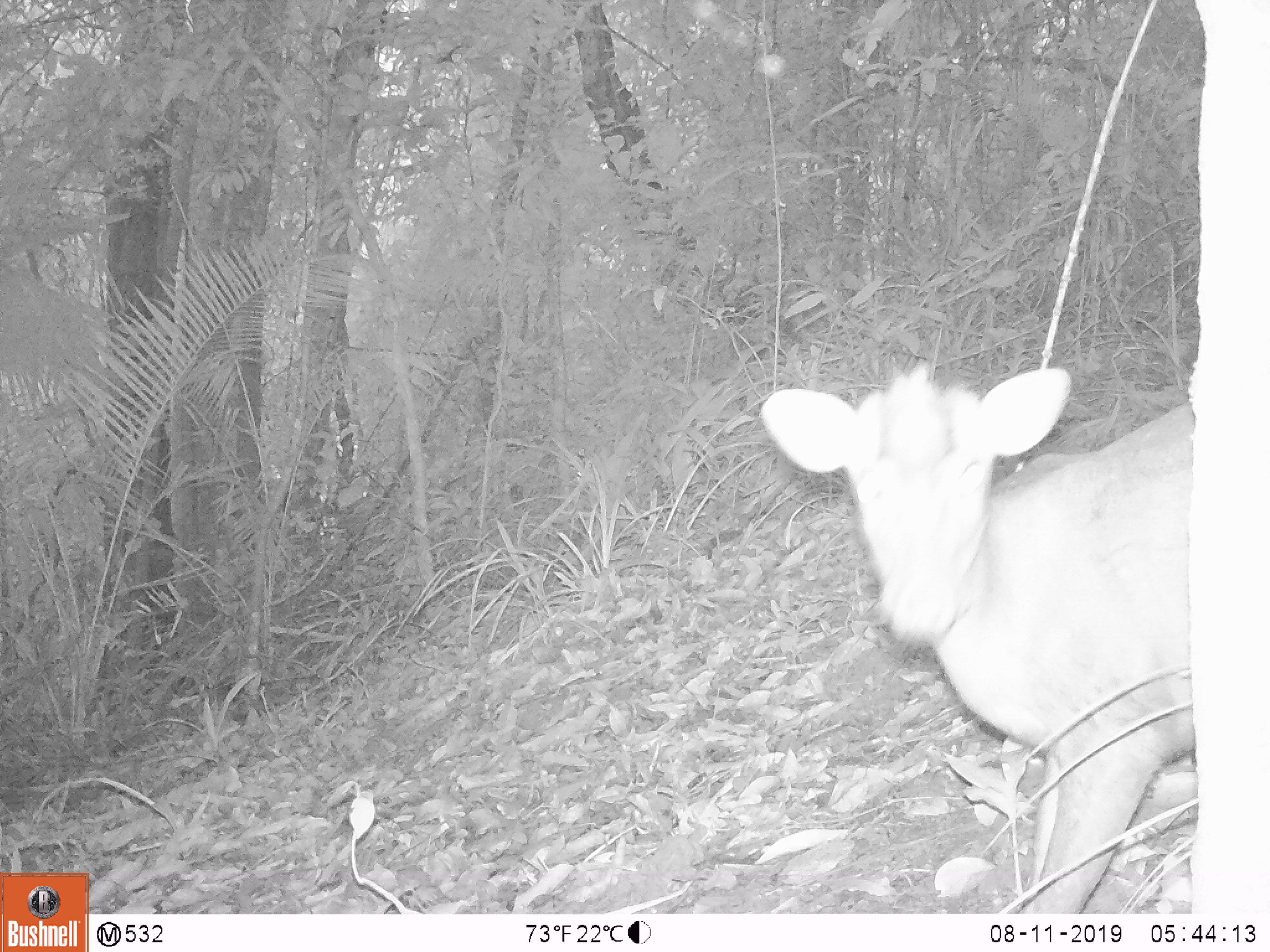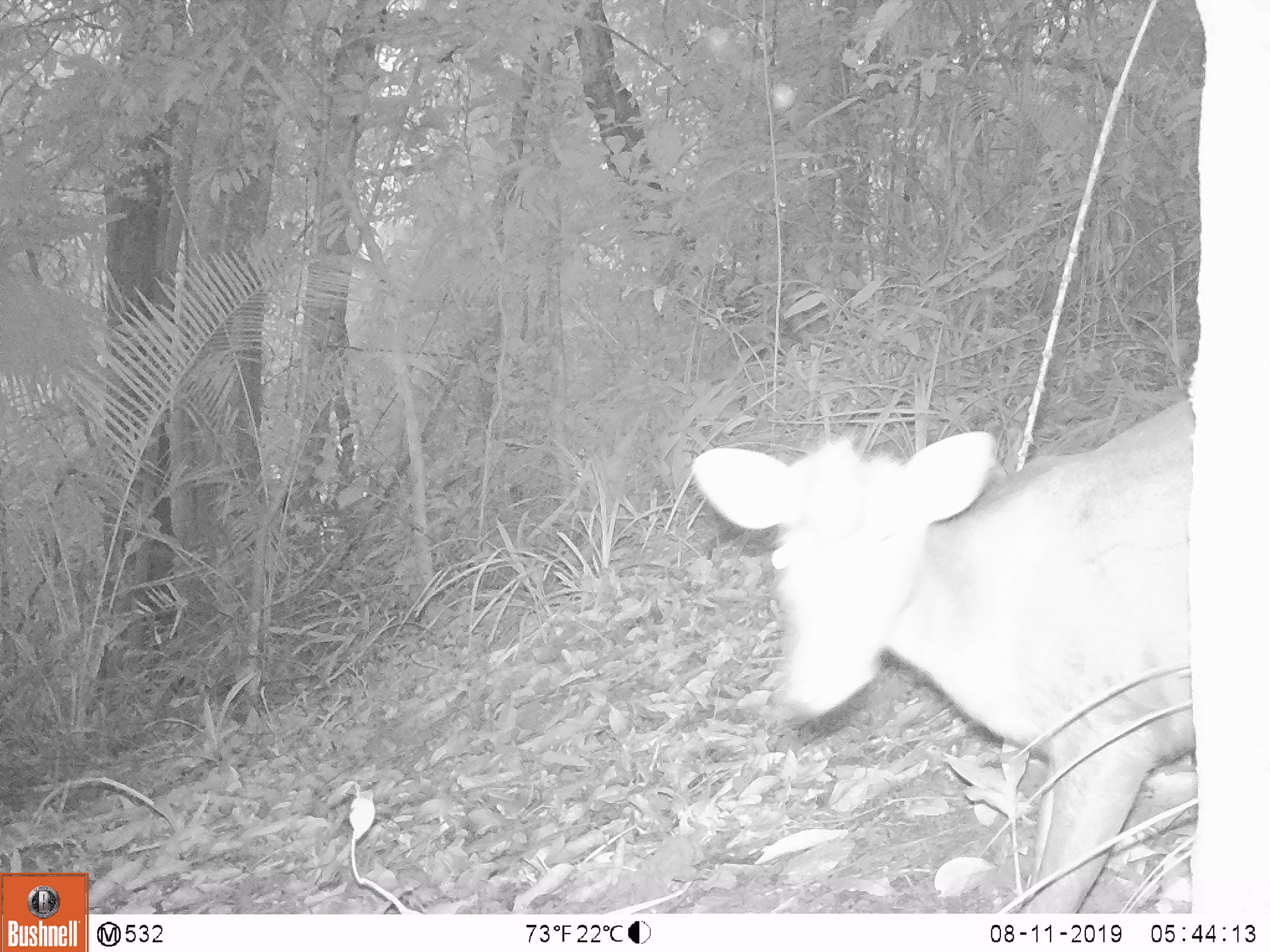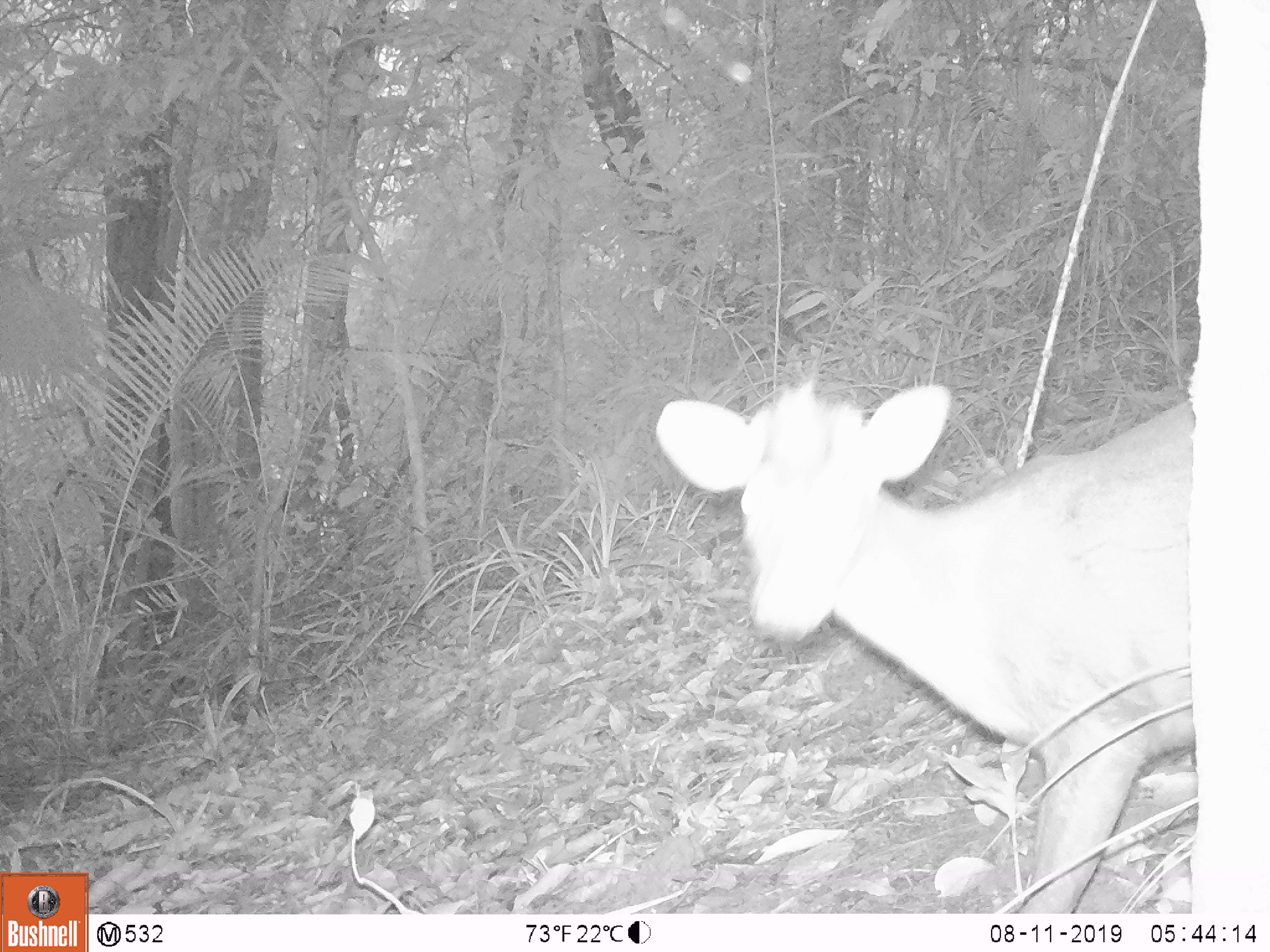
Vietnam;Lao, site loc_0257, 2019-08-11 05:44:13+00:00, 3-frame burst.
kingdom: Animalia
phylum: Chordata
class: Mammalia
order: Artiodactyla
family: Cervidae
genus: Muntiacus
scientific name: Muntiacus rooseveltorum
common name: roosevelt's muntjac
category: roosevelts muntjac group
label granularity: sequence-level